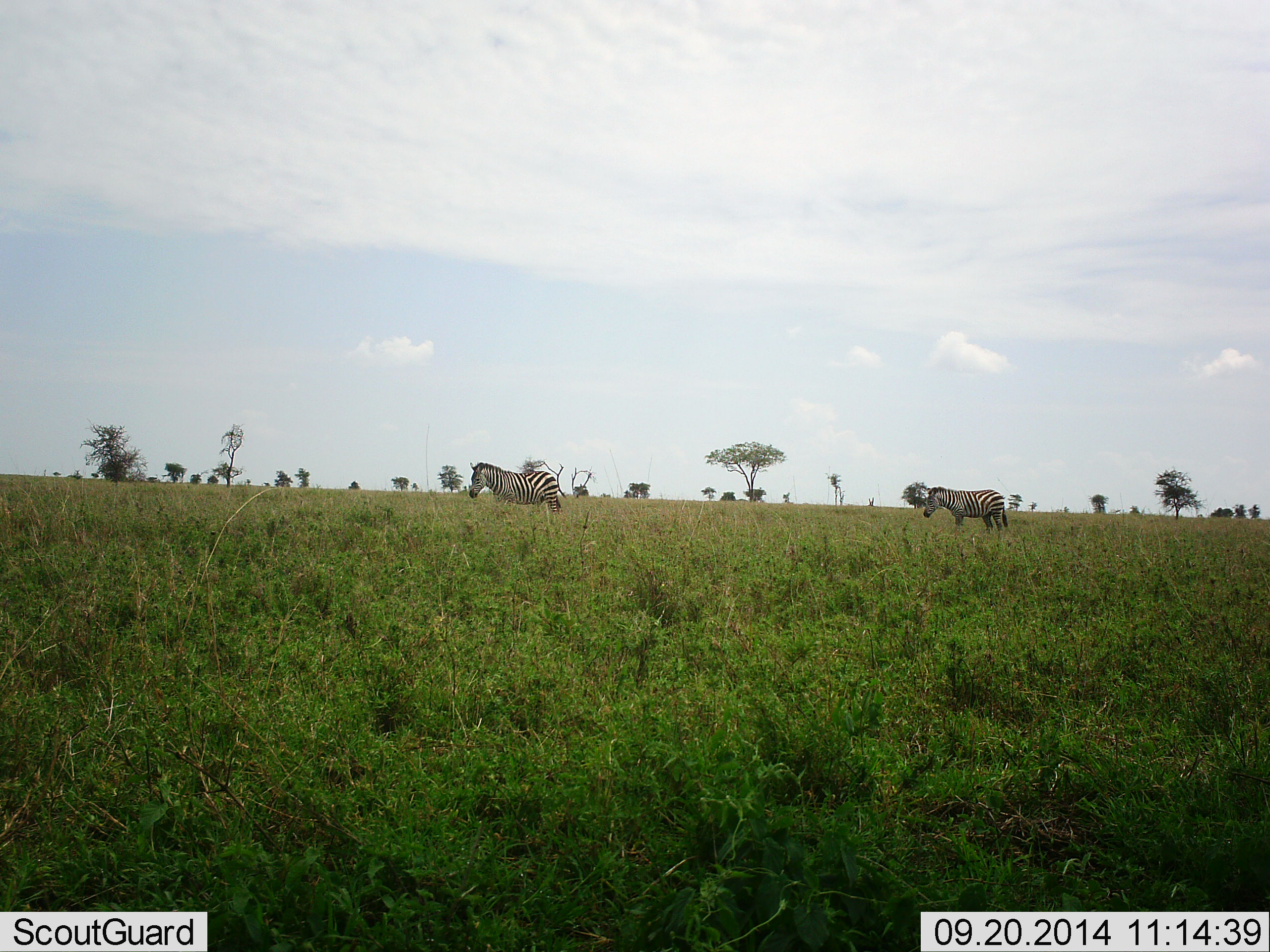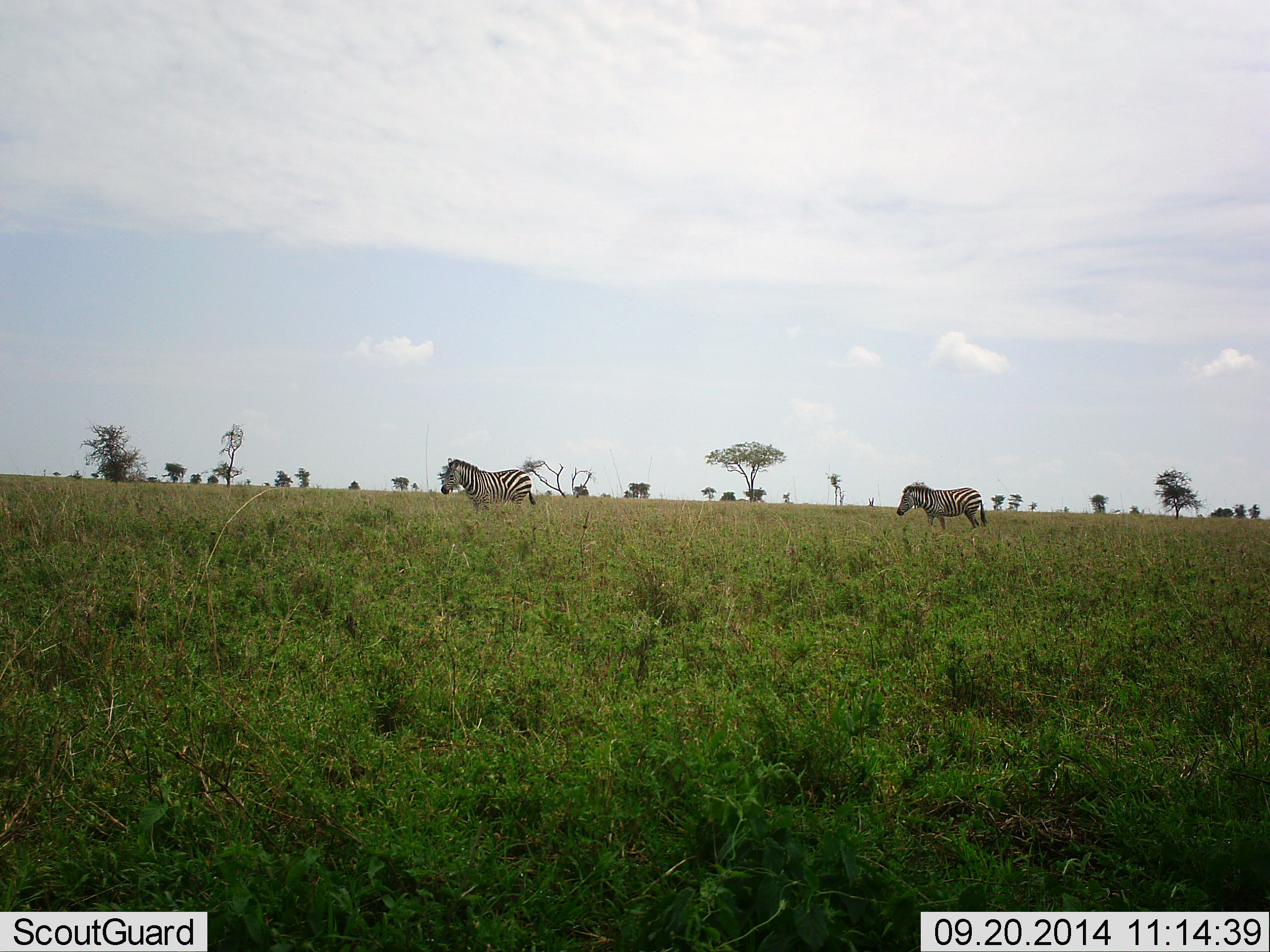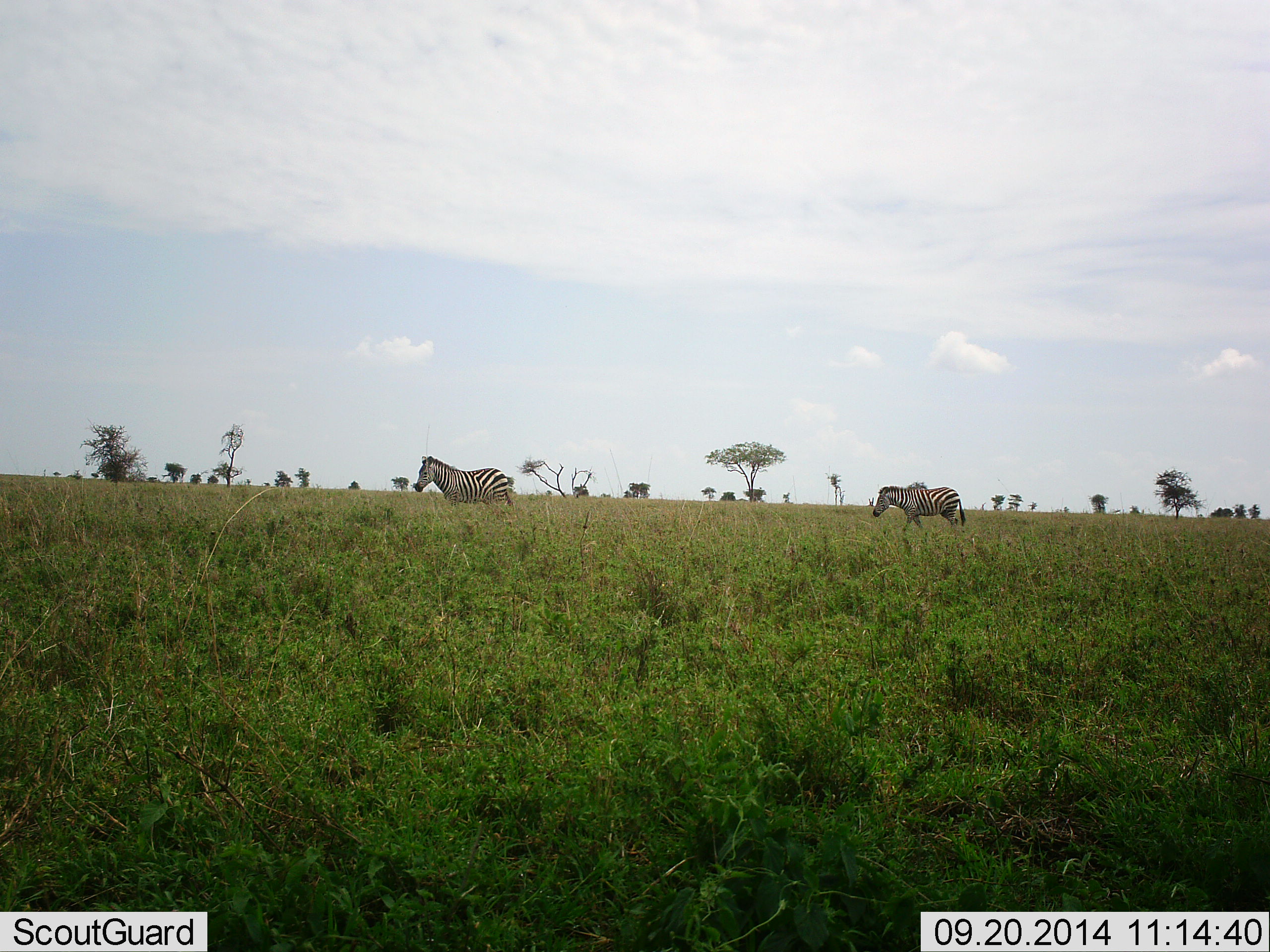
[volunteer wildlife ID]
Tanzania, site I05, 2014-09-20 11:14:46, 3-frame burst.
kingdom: Animalia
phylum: Chordata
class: Mammalia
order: Perissodactyla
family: Equidae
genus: Equus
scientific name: Equus quagga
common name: plains zebra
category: zebra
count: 2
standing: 11%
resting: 0%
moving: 89%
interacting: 0%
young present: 0%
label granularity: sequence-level